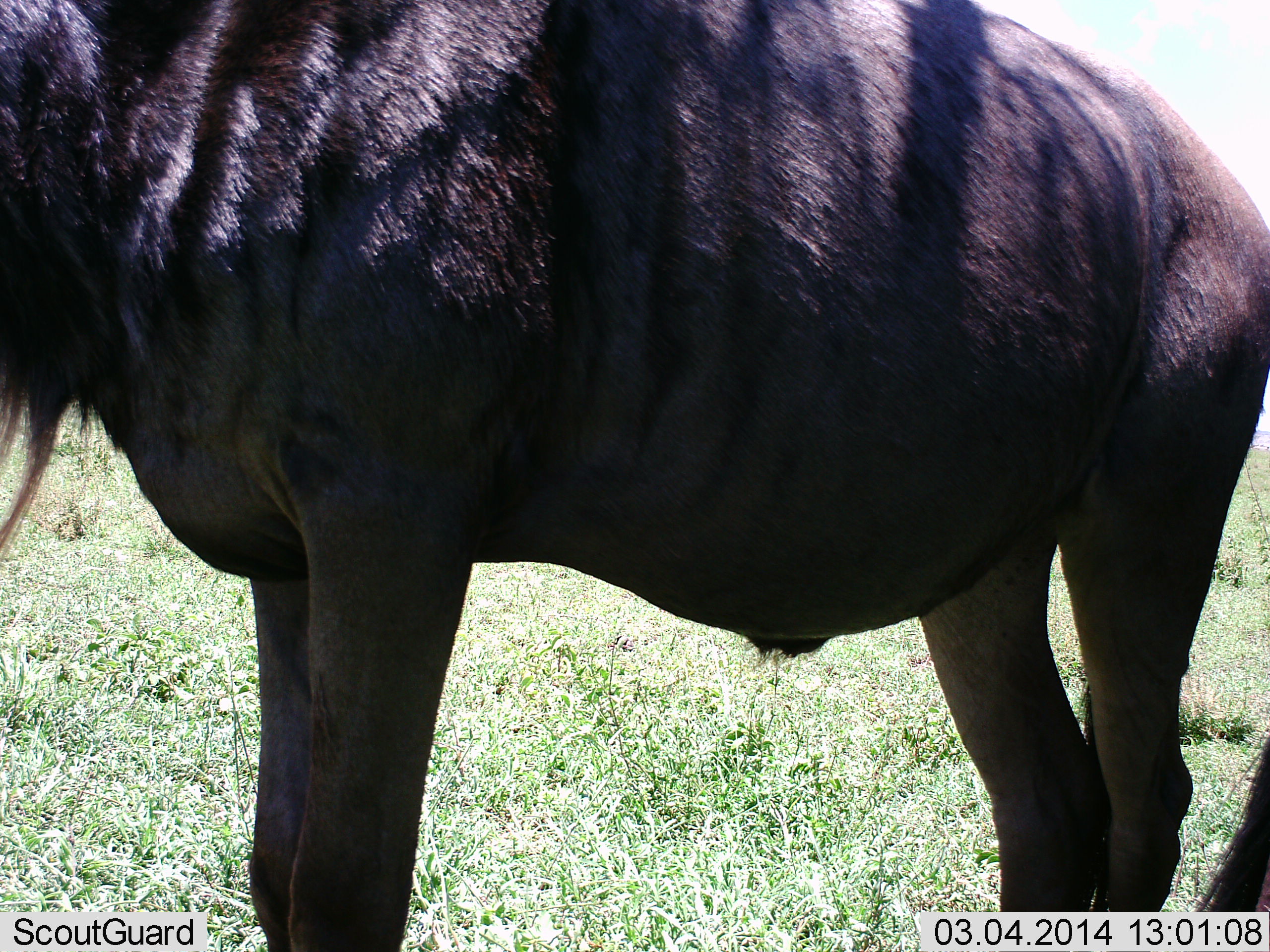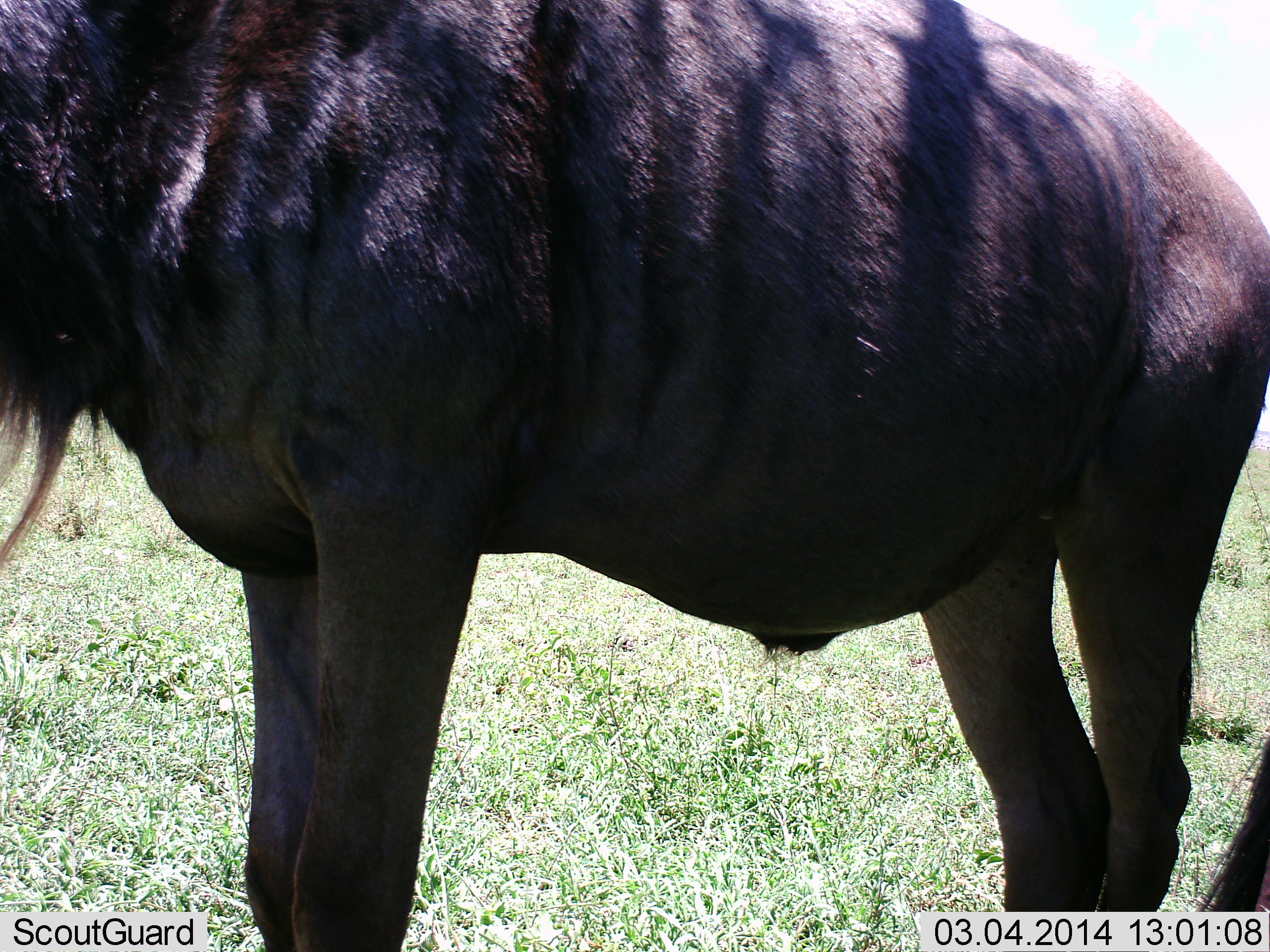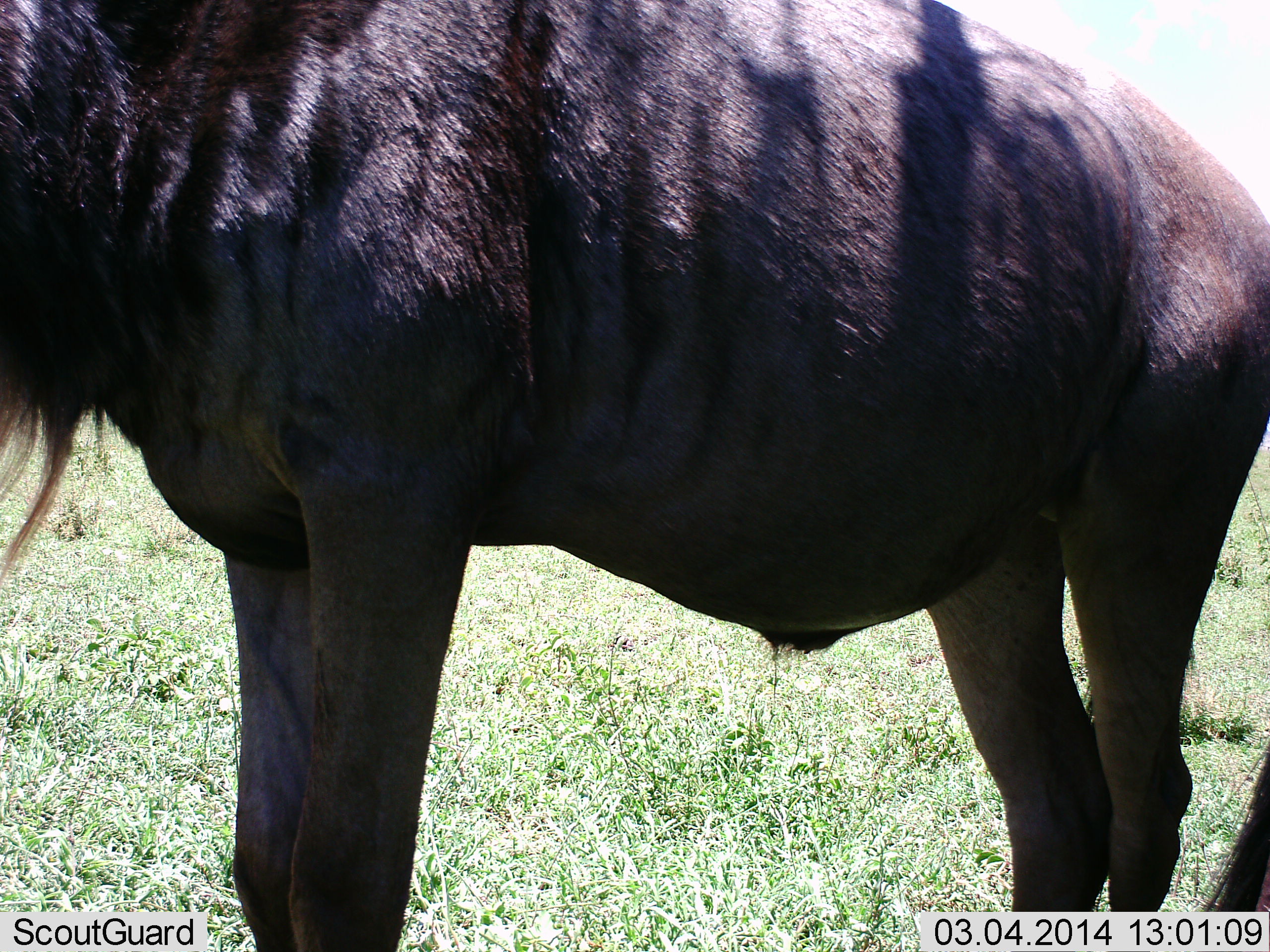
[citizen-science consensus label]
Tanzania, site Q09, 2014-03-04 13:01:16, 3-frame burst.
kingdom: Animalia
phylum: Chordata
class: Mammalia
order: Artiodactyla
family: Bovidae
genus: Connochaetes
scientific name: Connochaetes taurinus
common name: blue wildebeest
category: wildebeest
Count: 1.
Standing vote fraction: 100%.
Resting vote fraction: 0%.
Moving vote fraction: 0%.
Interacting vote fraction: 0%.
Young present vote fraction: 0%.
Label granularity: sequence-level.